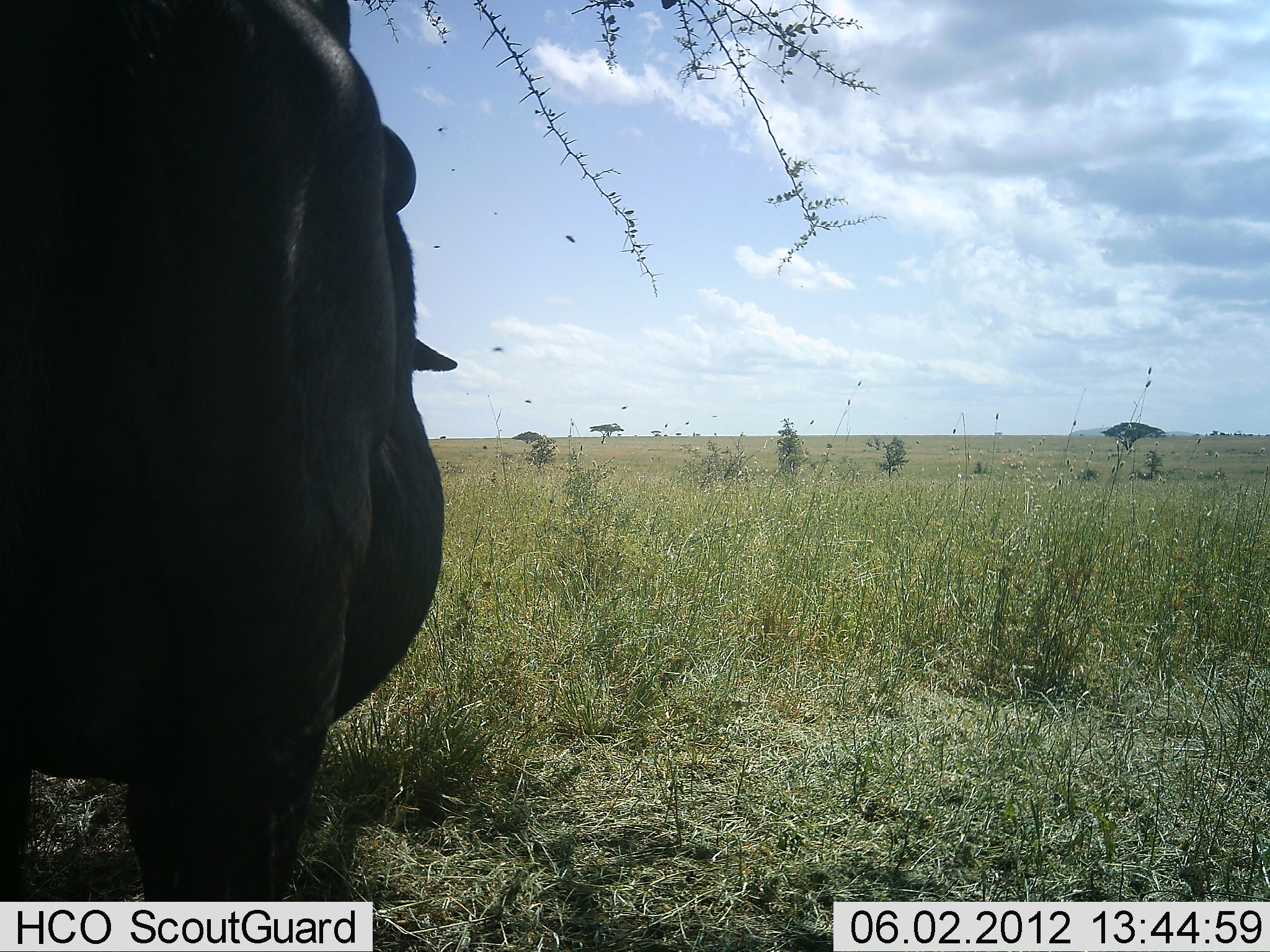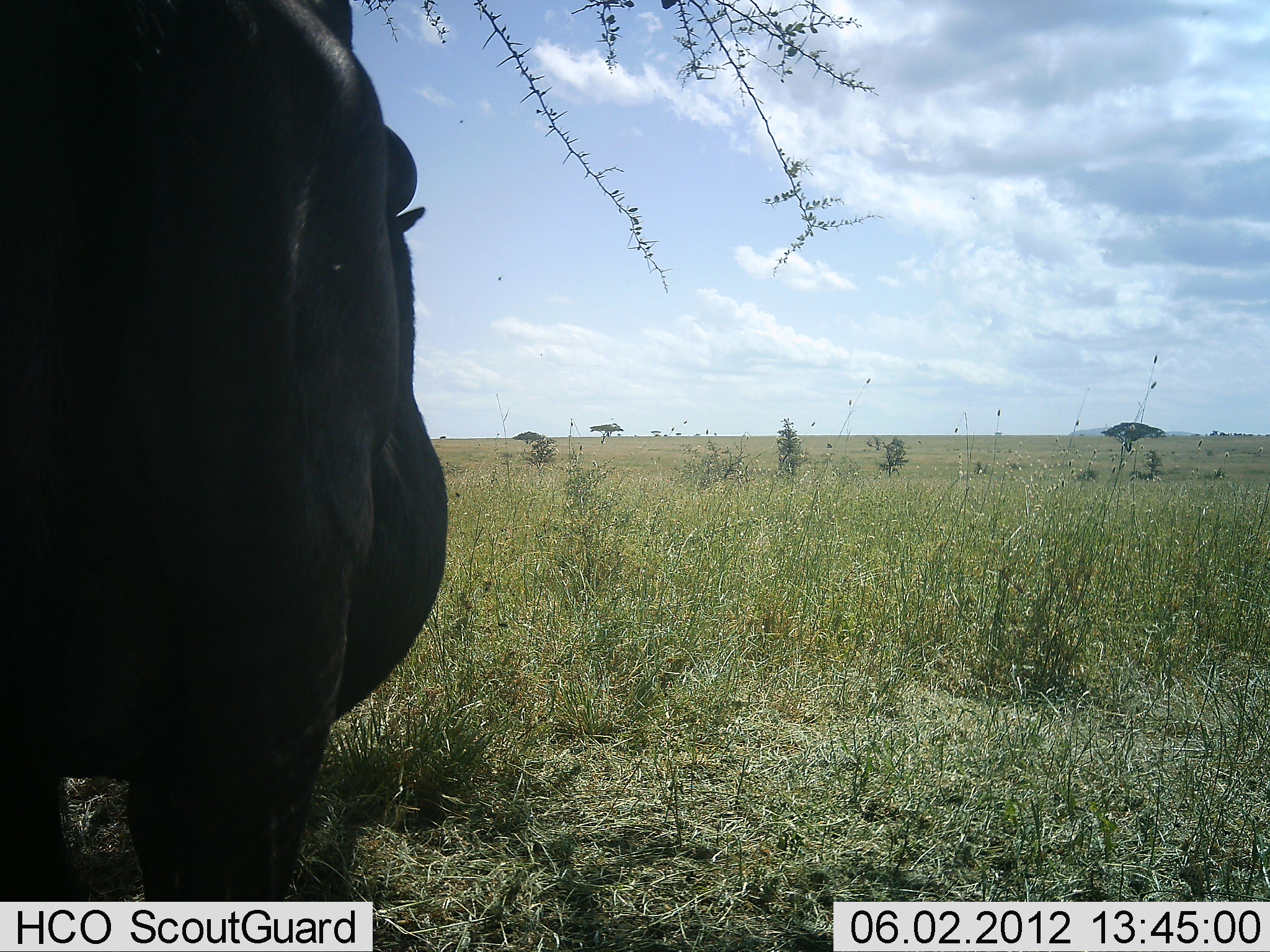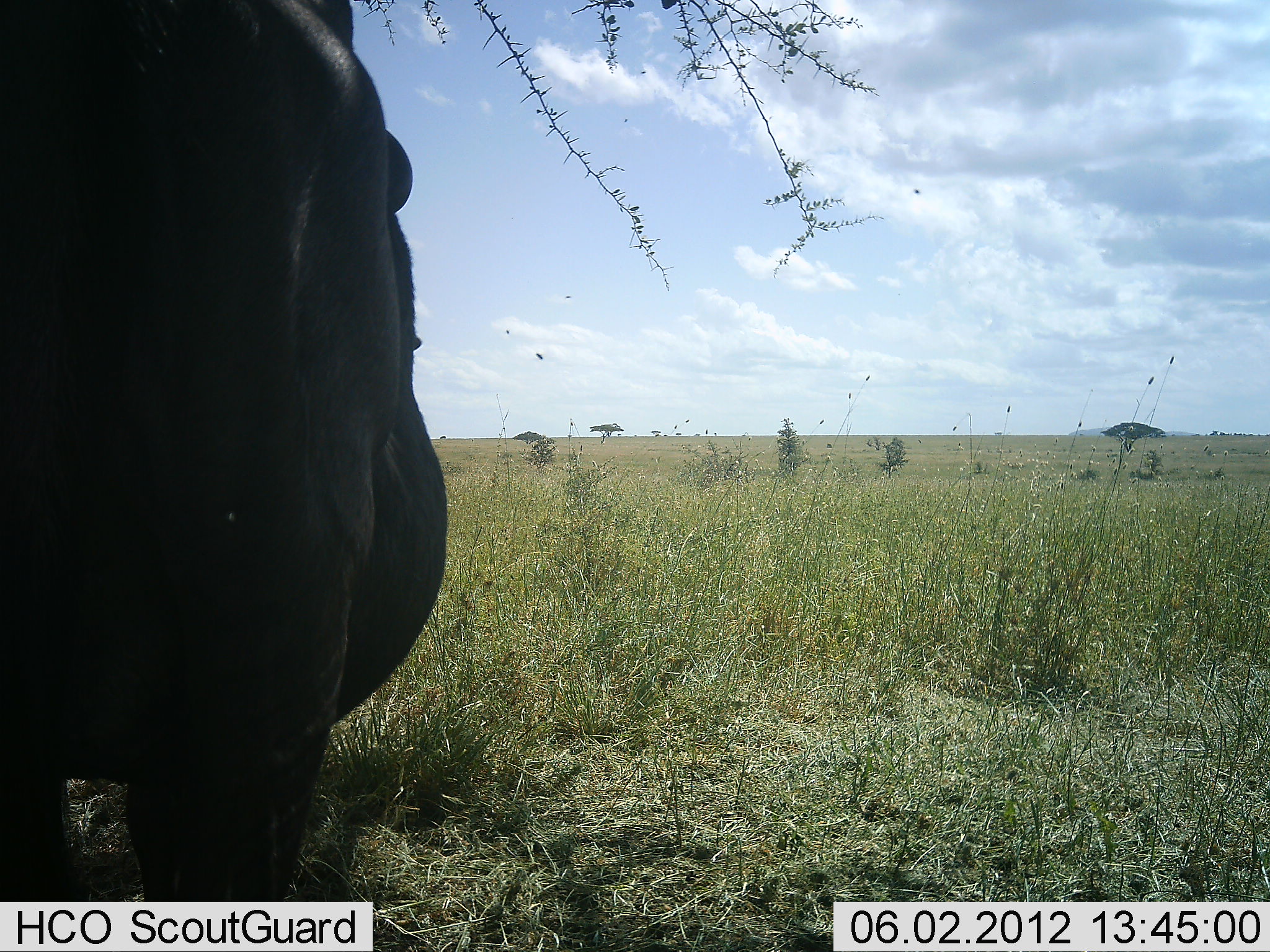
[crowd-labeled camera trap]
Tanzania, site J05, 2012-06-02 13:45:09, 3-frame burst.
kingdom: Animalia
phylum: Chordata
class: Mammalia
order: Artiodactyla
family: Bovidae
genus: Syncerus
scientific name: Syncerus caffer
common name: cape buffalo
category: buffalo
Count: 1.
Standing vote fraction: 100%.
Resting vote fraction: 0%.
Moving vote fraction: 0%.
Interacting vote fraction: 0%.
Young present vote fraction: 0%.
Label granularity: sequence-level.